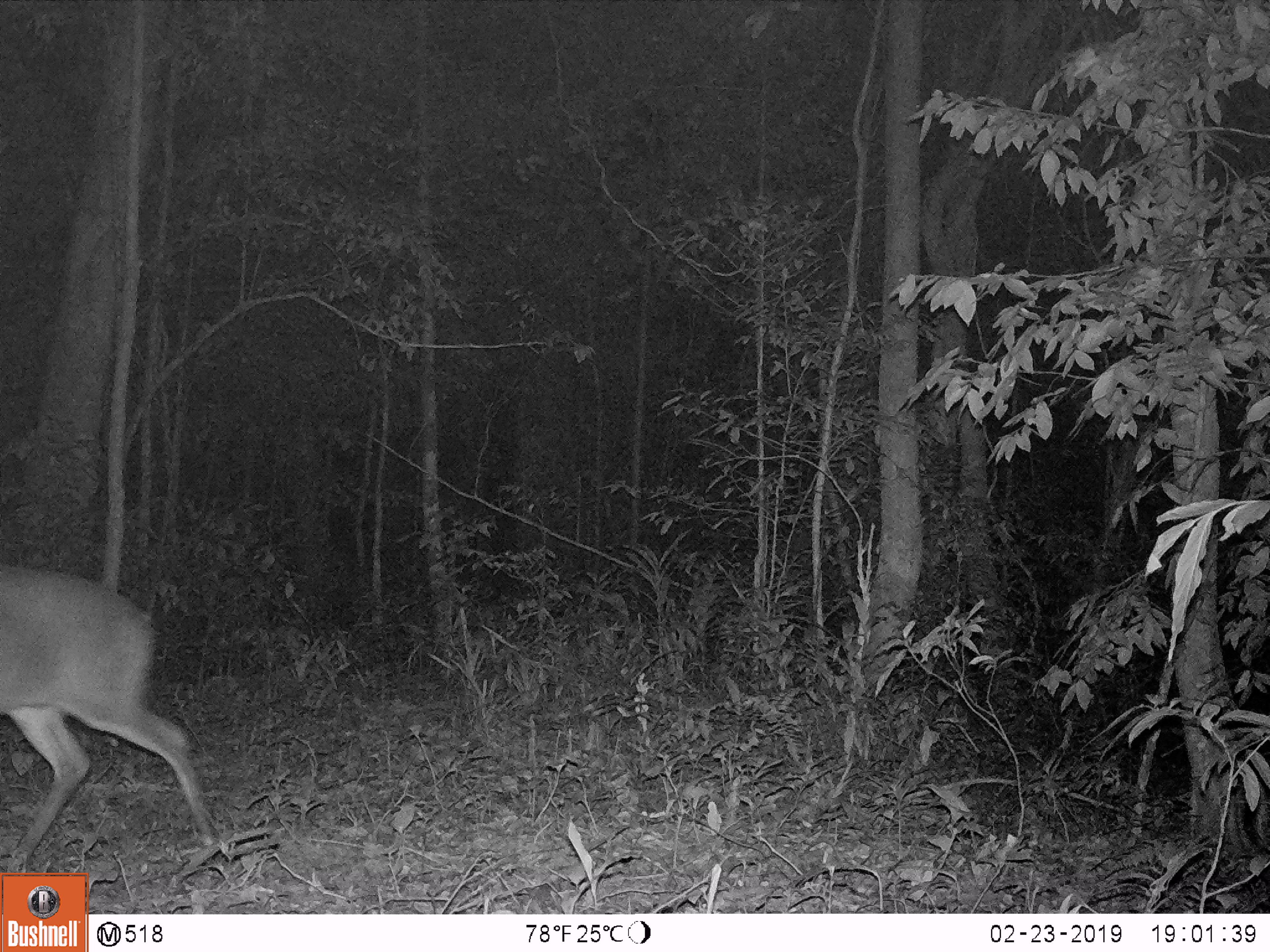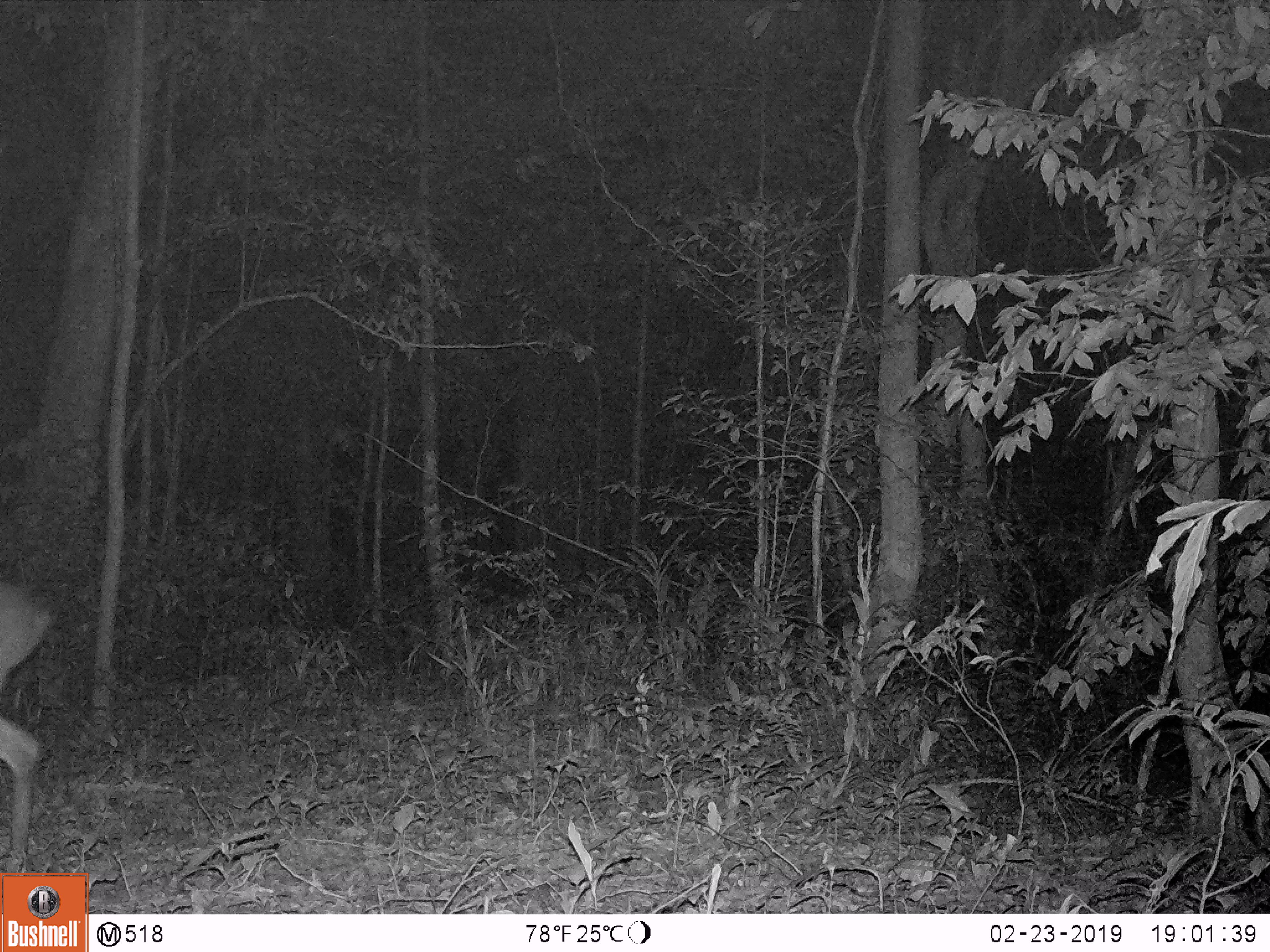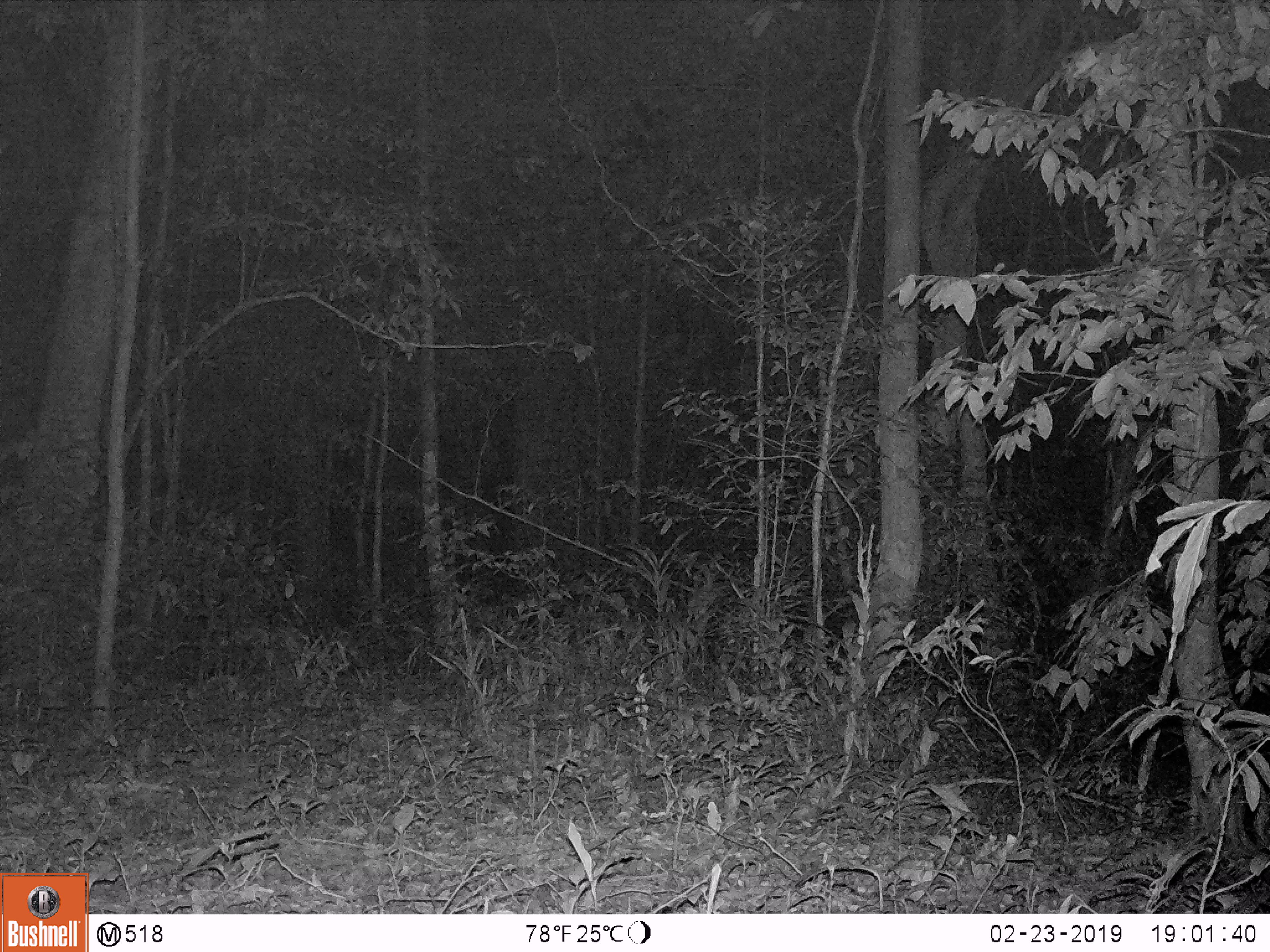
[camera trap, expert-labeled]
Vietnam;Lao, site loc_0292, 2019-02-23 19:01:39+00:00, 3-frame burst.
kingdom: Animalia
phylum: Chordata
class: Mammalia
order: Artiodactyla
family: Cervidae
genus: Muntiacus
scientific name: Muntiacus vuquangensis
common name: large-antlered muntjac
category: large antlered muntjac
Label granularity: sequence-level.